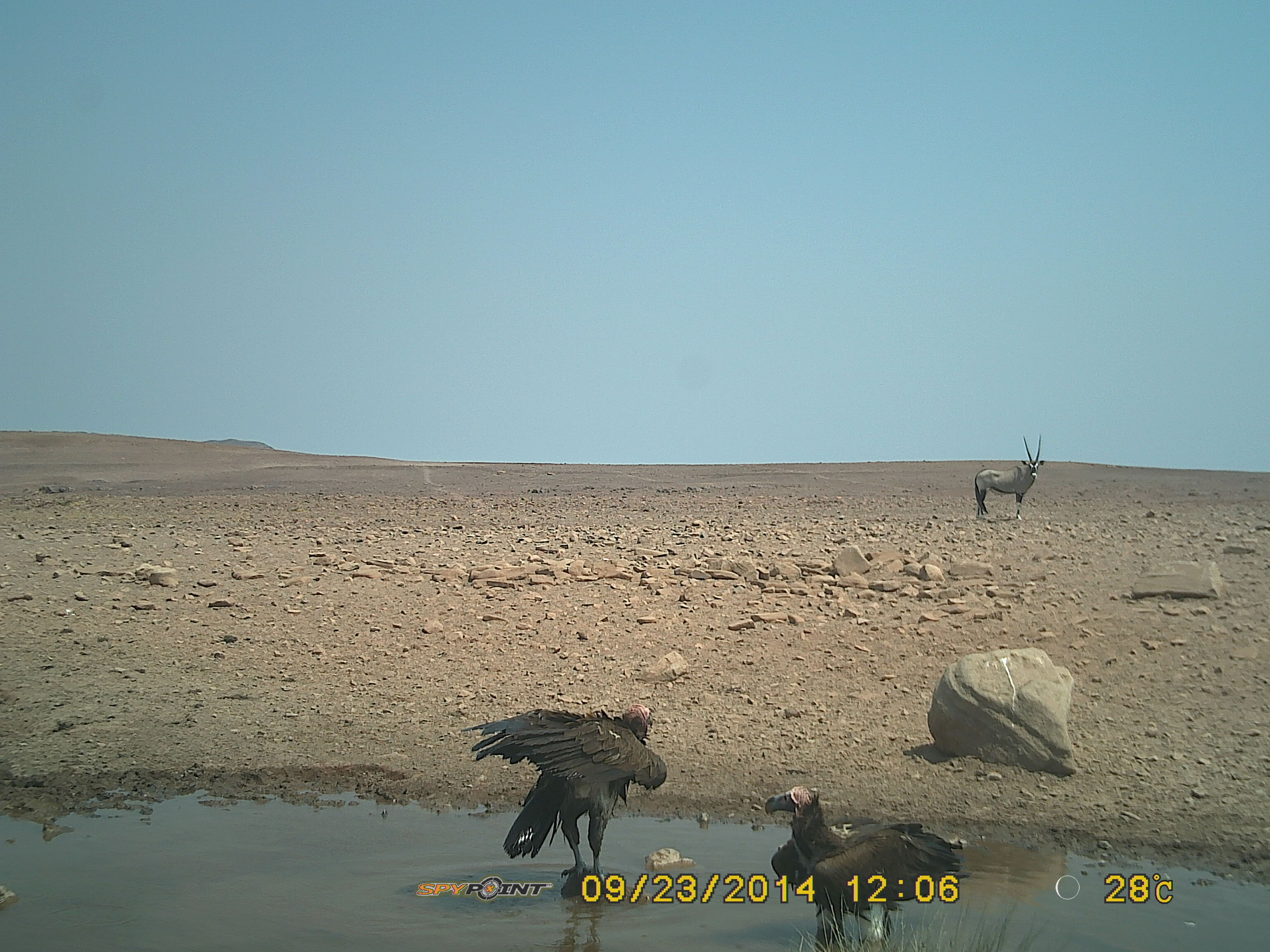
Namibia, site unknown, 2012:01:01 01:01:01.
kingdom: Animalia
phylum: Chordata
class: Aves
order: Accipitriformes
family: Accipitridae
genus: Torgos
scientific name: Torgos tracheliotos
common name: lappet-faced vulture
Torgos tracheliotos (lappet-faced vulture).